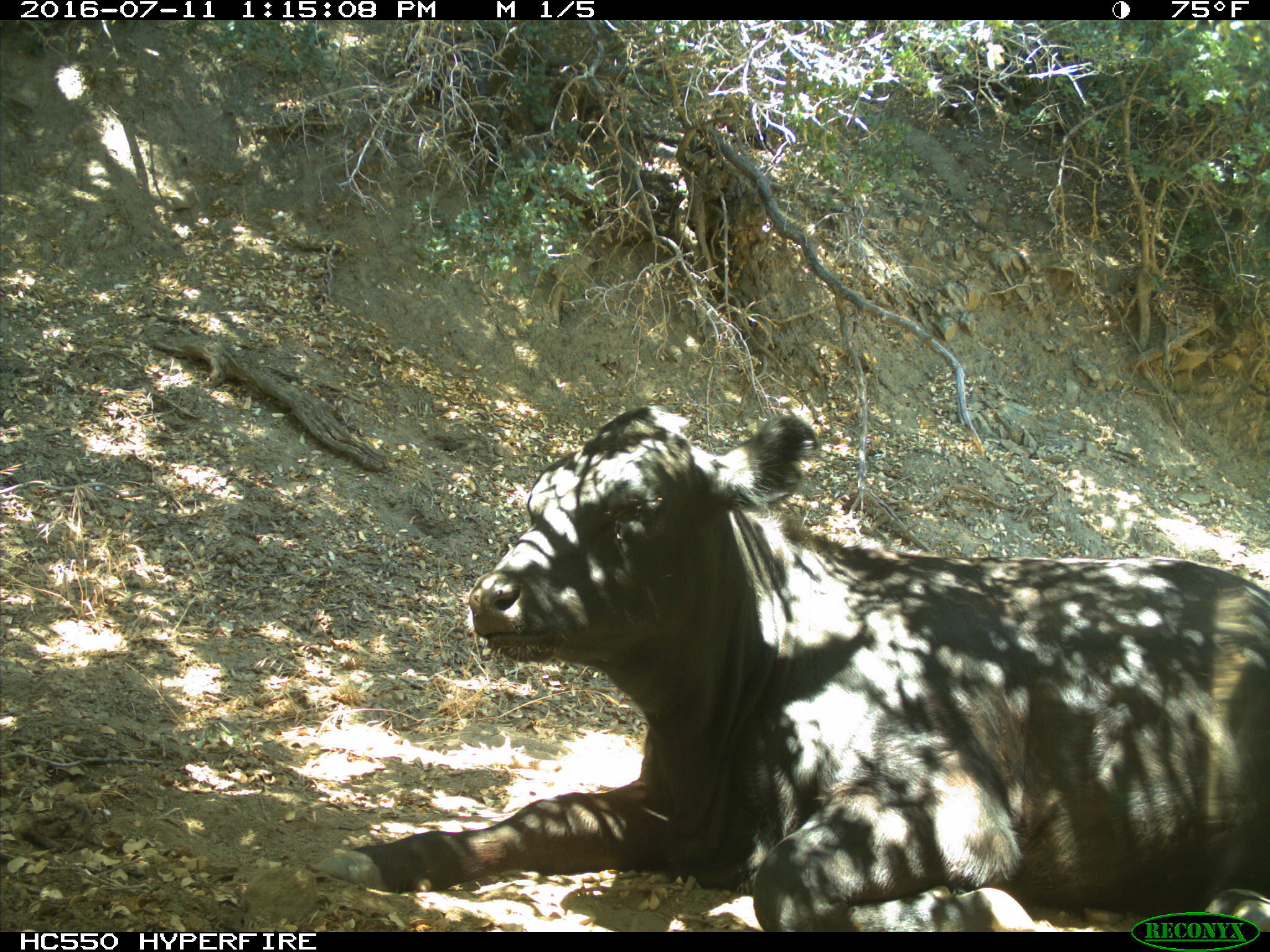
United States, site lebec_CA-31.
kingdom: Animalia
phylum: Chordata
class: Mammalia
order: Artiodactyla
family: Bovidae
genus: Bos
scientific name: Bos taurus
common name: domestic cow